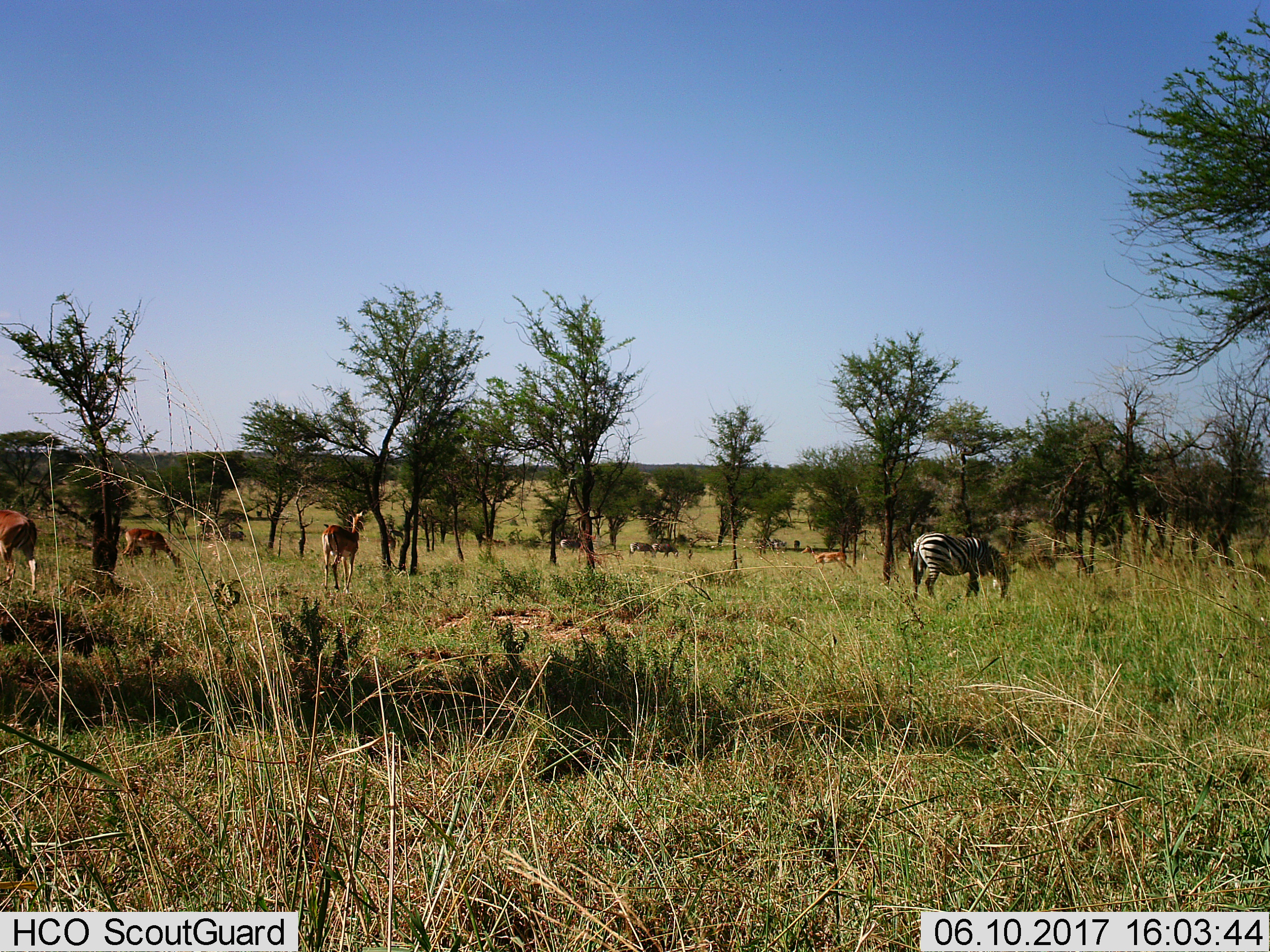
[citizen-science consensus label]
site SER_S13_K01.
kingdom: Animalia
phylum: Chordata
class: Mammalia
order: Artiodactyla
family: Bovidae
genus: Aepyceros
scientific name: Aepyceros melampus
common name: impala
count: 4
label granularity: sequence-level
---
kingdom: Animalia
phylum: Chordata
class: Mammalia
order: Perissodactyla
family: Equidae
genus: Equus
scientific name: Equus quagga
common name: plains zebra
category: zebraplains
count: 4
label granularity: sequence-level